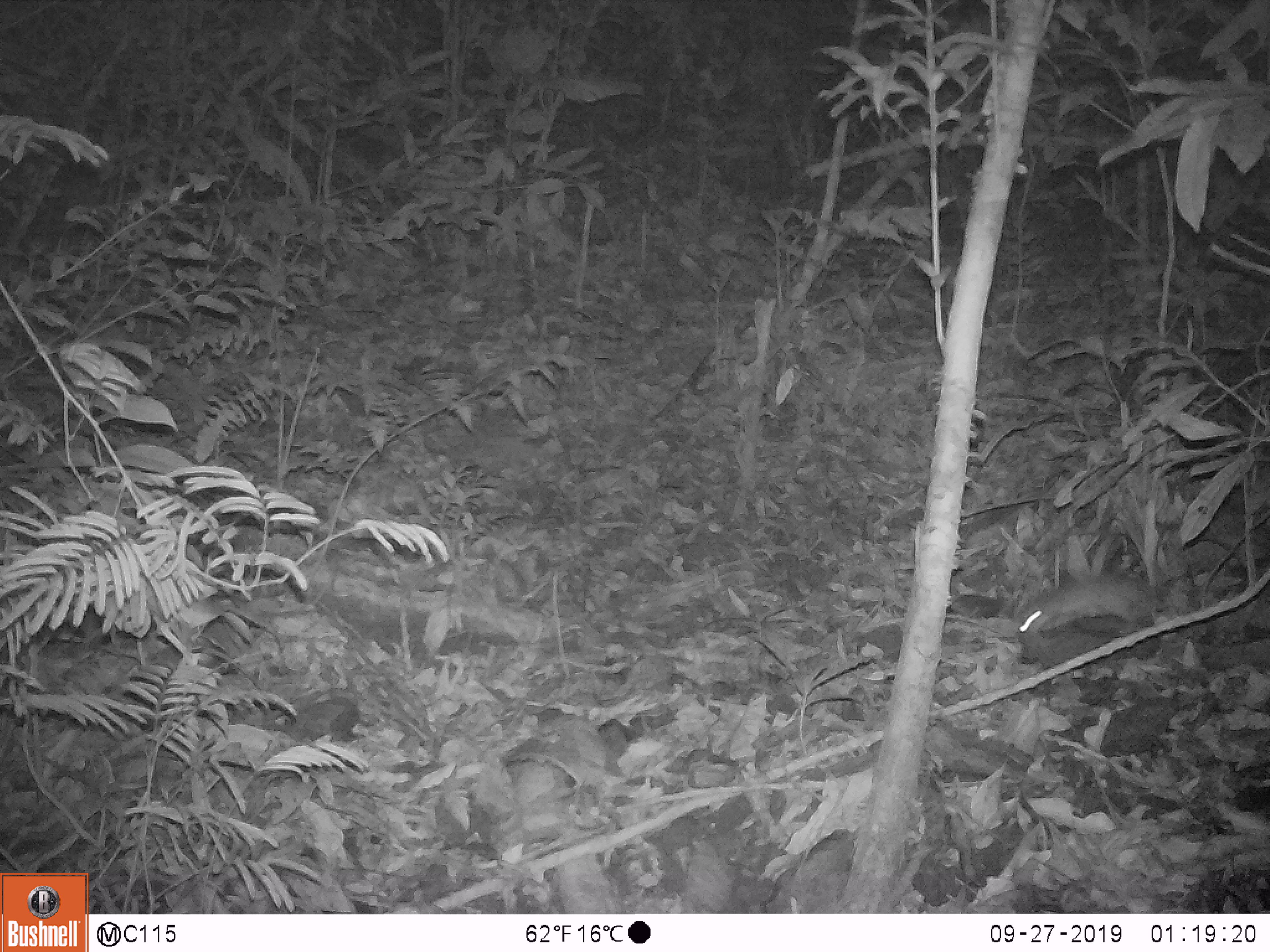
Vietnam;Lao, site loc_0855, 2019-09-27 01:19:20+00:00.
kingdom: Animalia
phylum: Chordata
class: Mammalia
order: Rodentia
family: Muridae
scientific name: Muridae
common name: old-world mice and rats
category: unidentified murid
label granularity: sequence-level